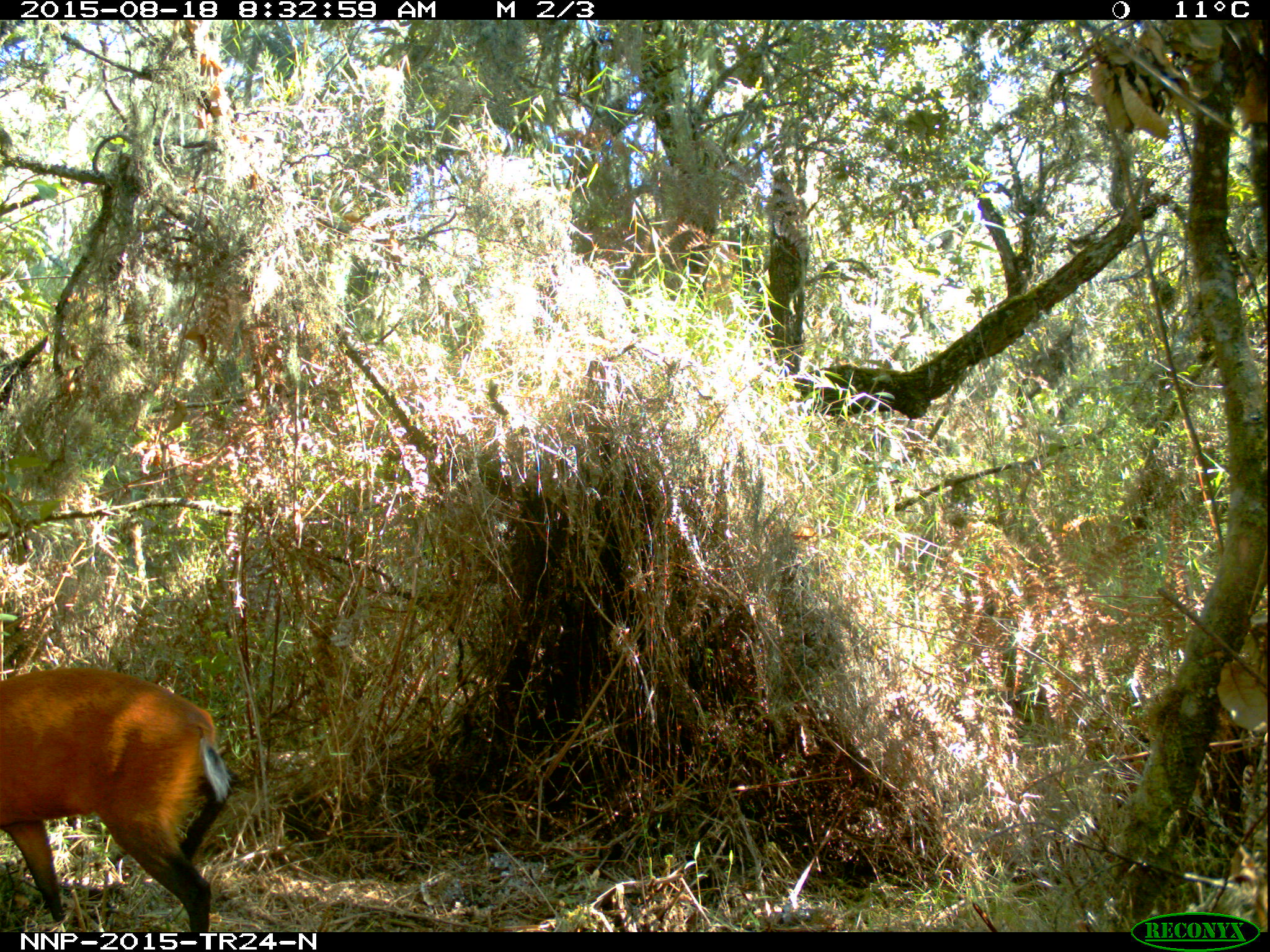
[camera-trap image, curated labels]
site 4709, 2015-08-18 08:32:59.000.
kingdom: Animalia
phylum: Chordata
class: Mammalia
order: Artiodactyla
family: Bovidae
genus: Cephalophus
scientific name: Cephalophus nigrifrons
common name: black-fronted duiker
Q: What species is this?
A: Cephalophus nigrifrons (black-fronted duiker).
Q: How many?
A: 1.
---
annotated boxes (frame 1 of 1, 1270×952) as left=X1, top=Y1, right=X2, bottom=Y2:
cephalophus nigrifrons: left=0, top=666, right=231, bottom=932